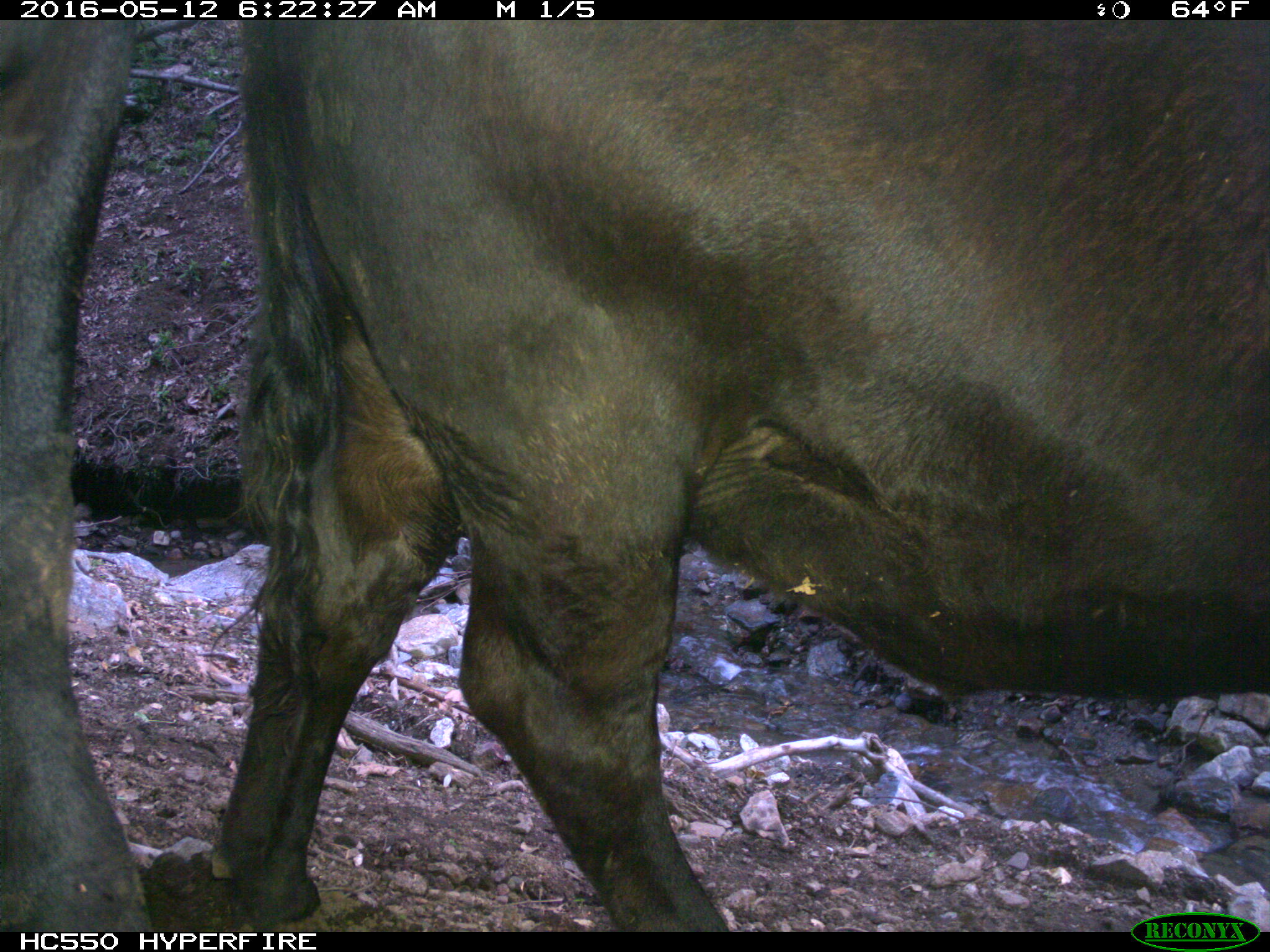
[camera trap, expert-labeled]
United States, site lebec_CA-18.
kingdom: Animalia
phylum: Chordata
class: Mammalia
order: Artiodactyla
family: Bovidae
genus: Bos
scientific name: Bos taurus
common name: domestic cow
Bos taurus (domestic cow).